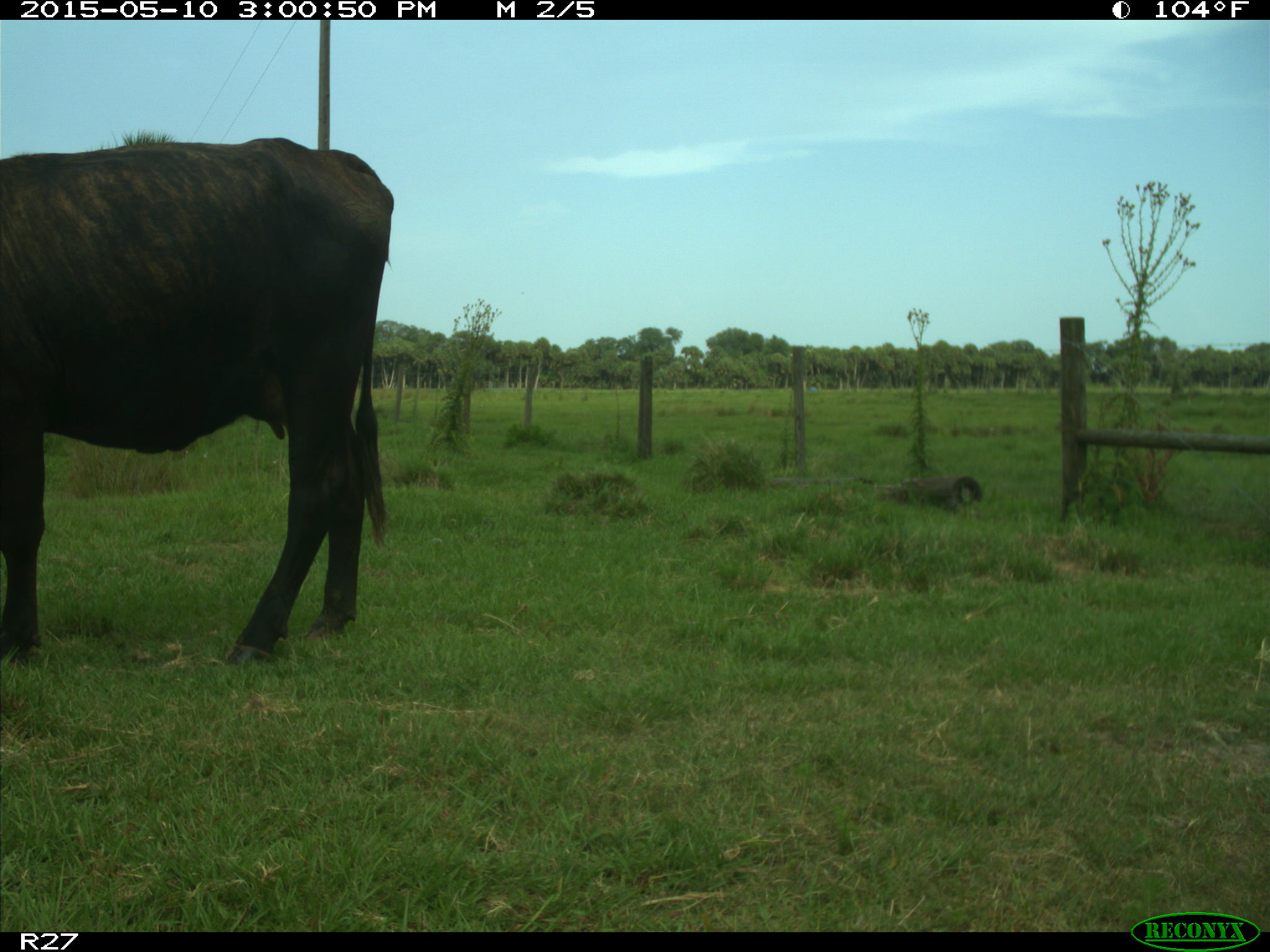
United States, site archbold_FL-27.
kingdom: Animalia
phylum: Chordata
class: Mammalia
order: Artiodactyla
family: Bovidae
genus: Bos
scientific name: Bos taurus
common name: domestic cow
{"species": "Bos taurus (domestic cow)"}